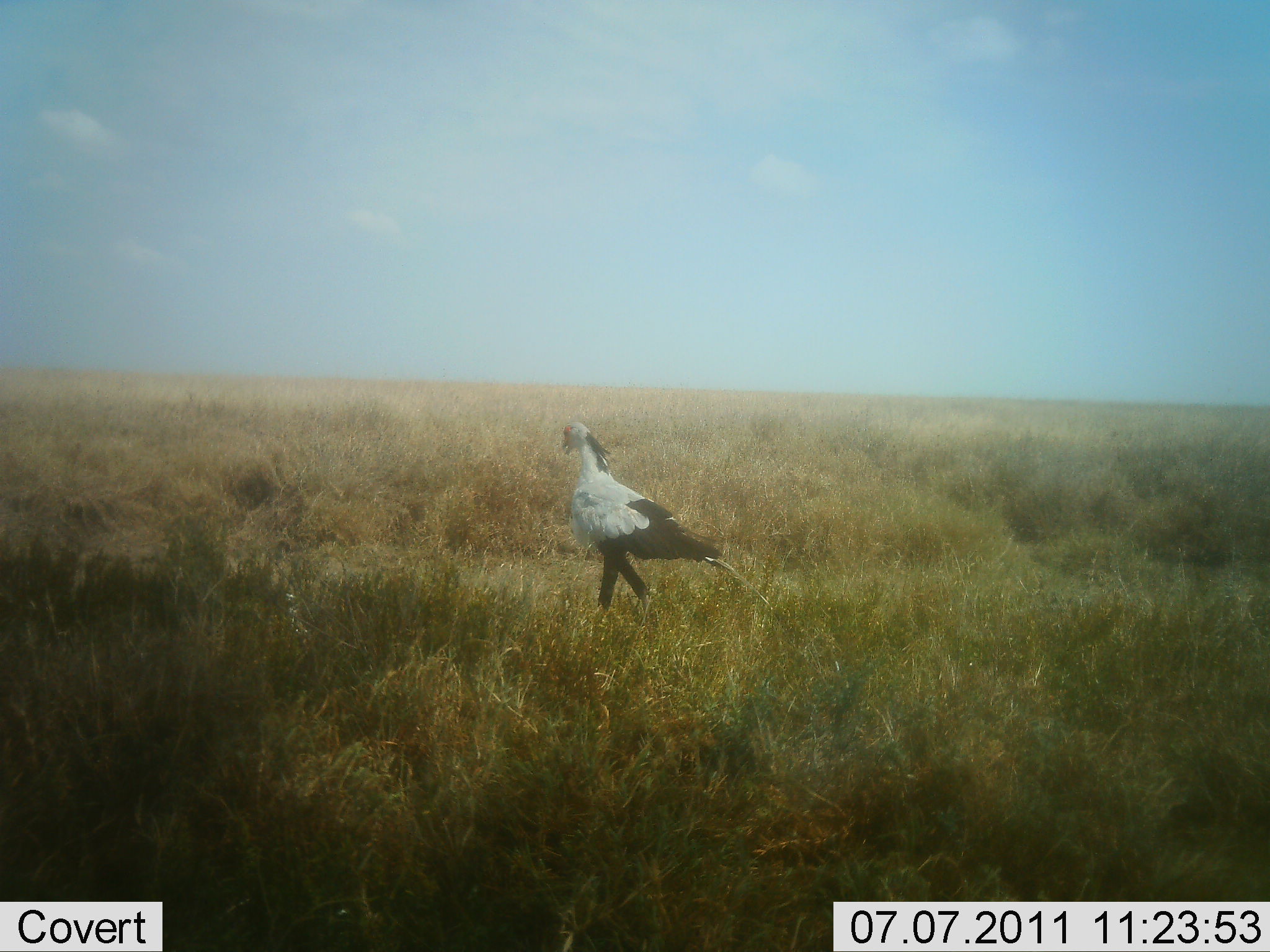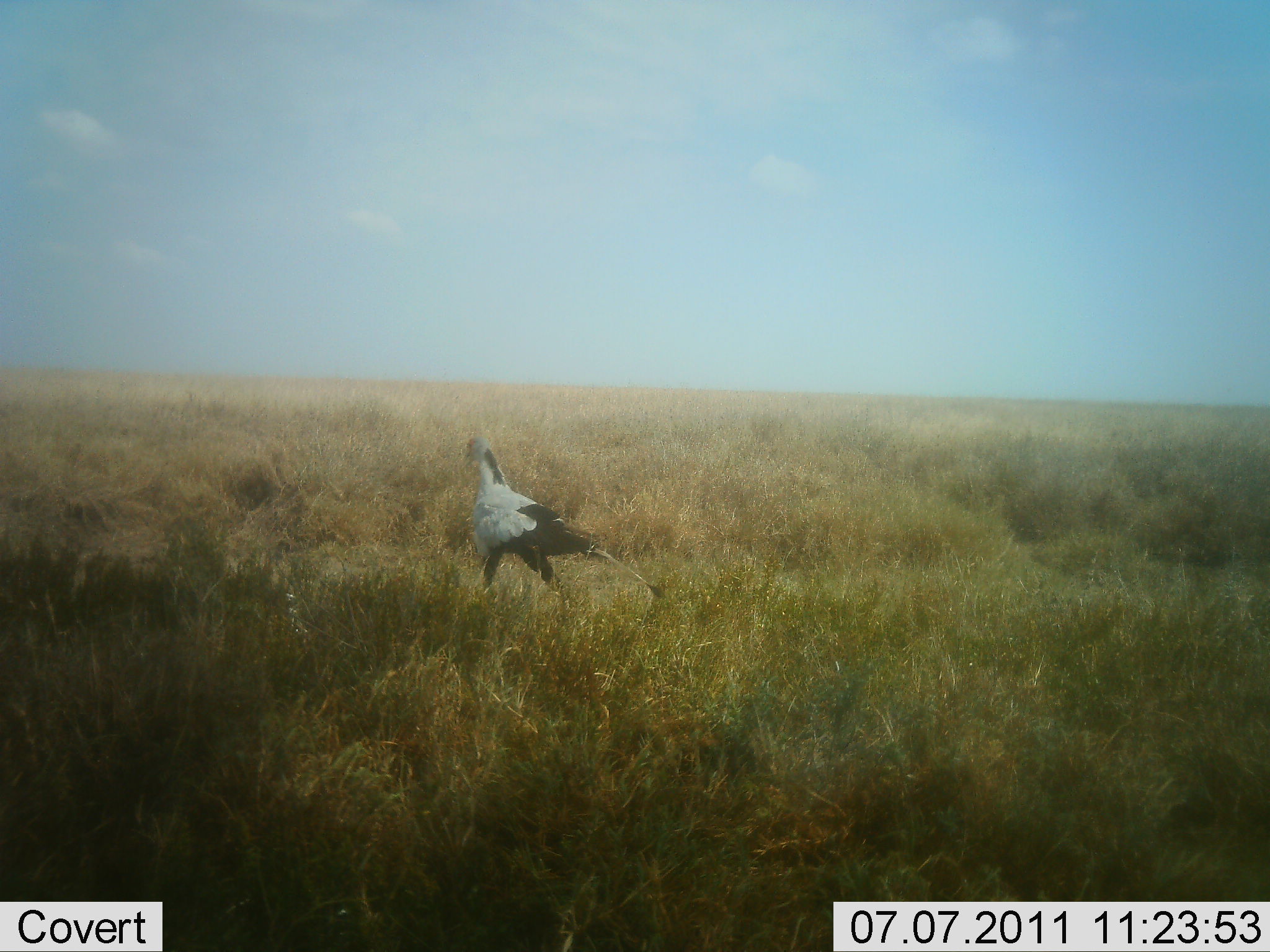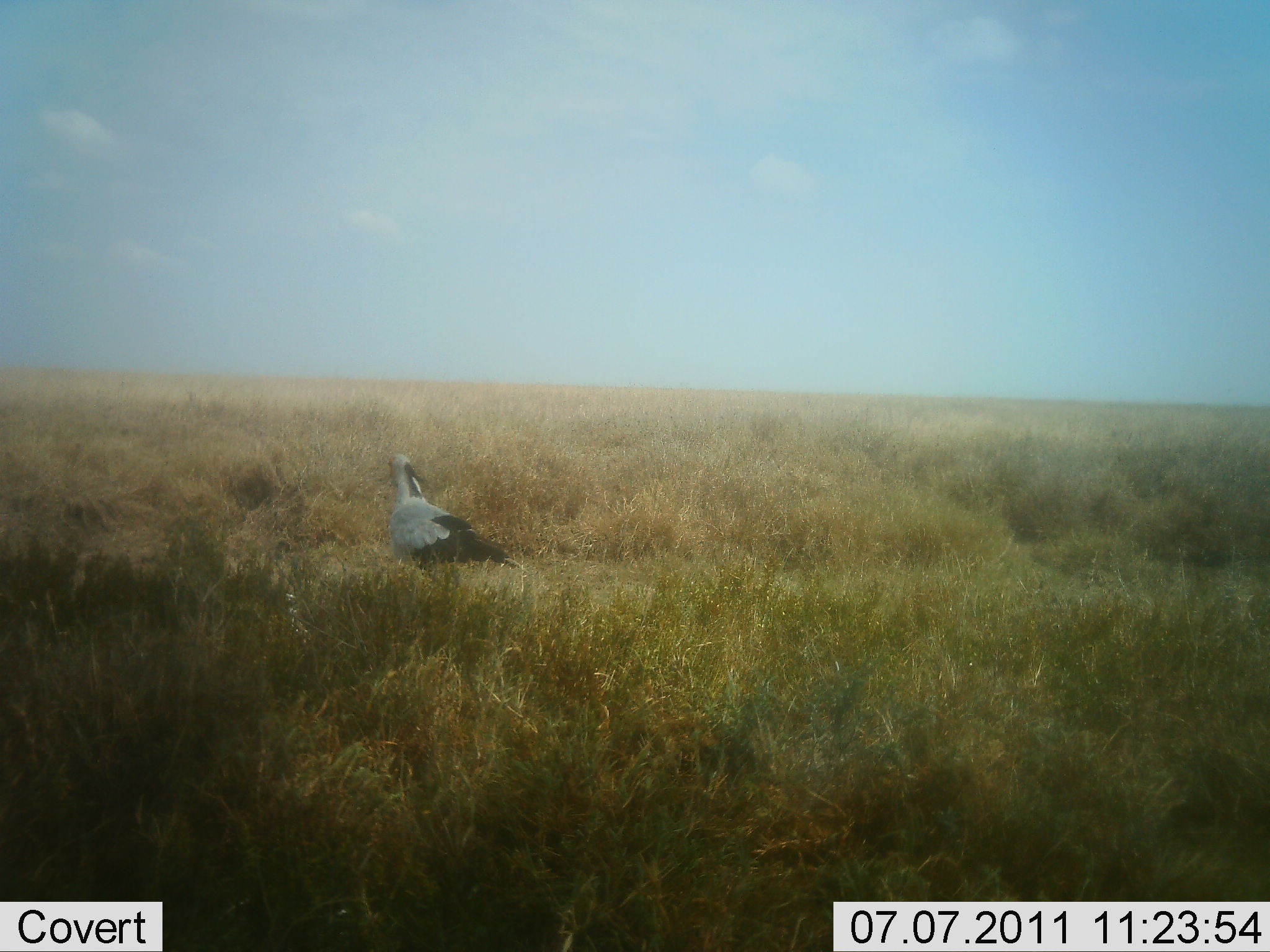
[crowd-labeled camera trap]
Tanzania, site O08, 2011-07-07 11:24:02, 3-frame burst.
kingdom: Animalia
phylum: Chordata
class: Aves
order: Accipitriformes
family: Sagittariidae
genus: Sagittarius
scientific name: Sagittarius serpentarius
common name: secretary bird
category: secretarybird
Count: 1.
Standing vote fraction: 0%.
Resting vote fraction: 0%.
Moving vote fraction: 100%.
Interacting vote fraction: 0%.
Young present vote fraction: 0%.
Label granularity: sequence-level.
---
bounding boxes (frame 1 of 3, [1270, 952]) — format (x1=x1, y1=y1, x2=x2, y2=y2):
animal: (x1=559, y1=421, x2=775, y2=638)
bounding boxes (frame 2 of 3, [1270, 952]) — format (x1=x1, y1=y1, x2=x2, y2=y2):
animal: (x1=461, y1=434, x2=668, y2=626)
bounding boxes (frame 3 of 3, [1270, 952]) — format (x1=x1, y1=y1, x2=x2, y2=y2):
animal: (x1=385, y1=453, x2=530, y2=596)